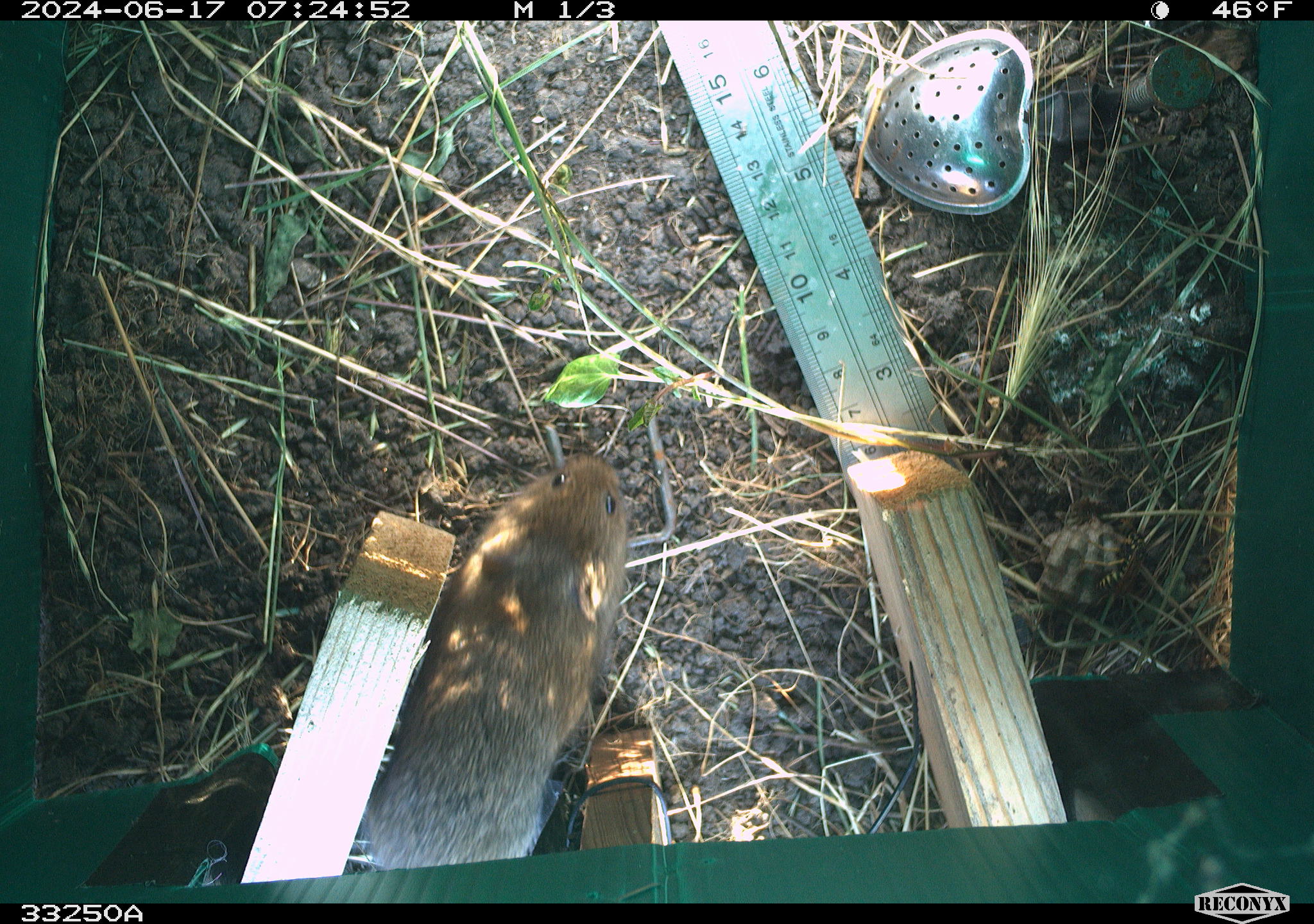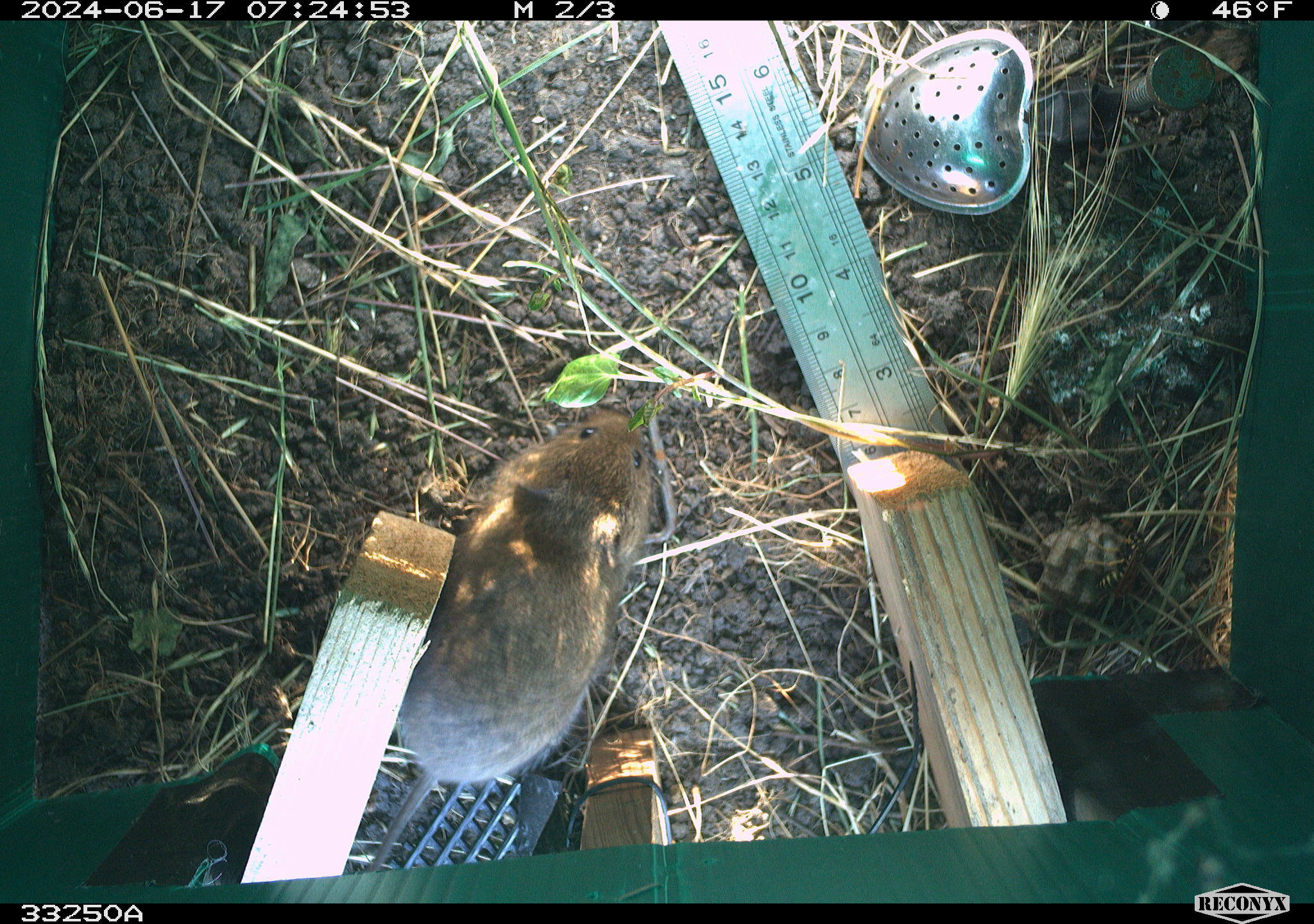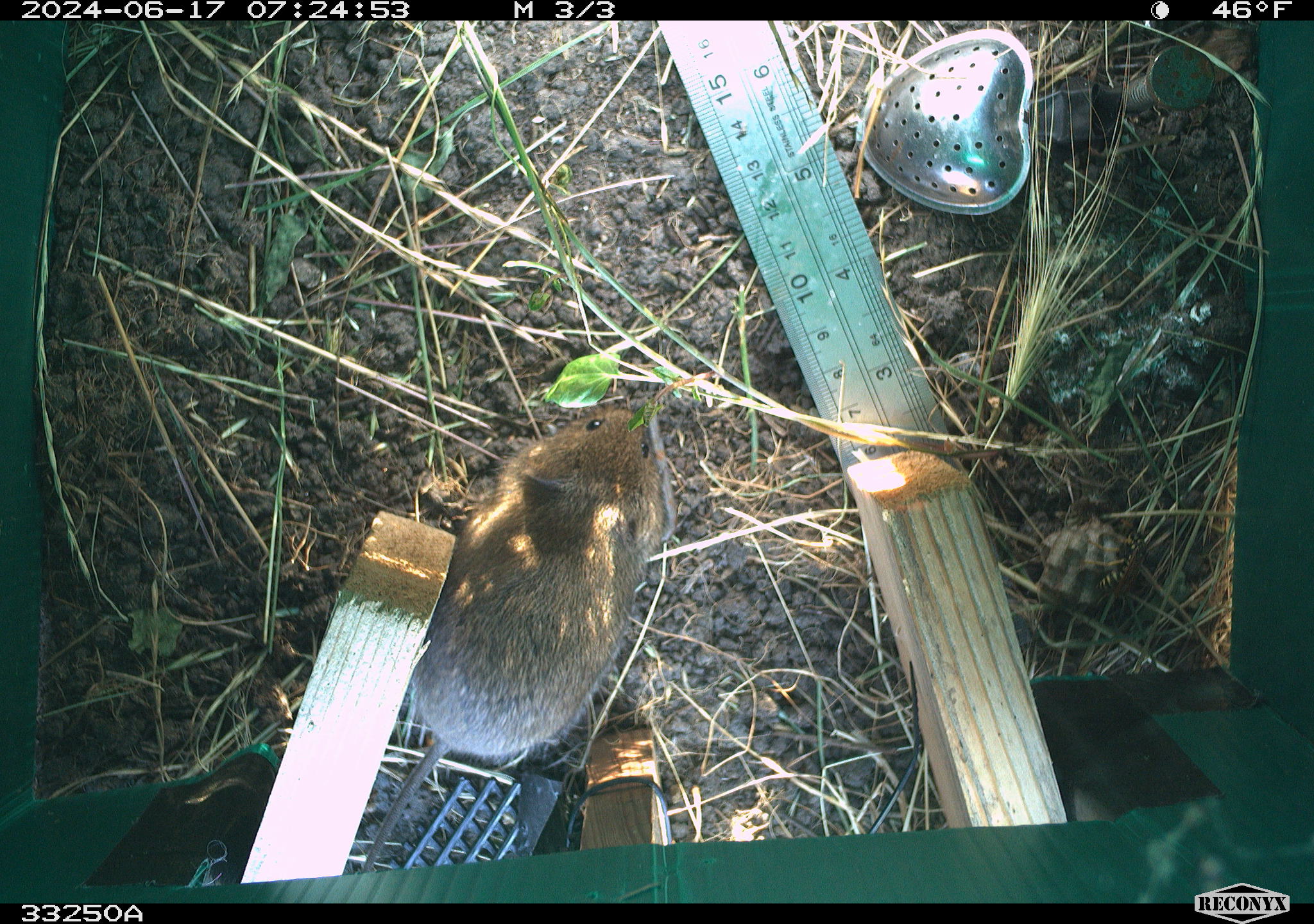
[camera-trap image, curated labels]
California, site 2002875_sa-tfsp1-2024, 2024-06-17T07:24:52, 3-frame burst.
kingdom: Animalia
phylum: Chordata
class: Mammalia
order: Rodentia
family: Cricetidae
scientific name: Arvicolinae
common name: voles, lemmings, and muskrats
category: arvicolinae subfamily